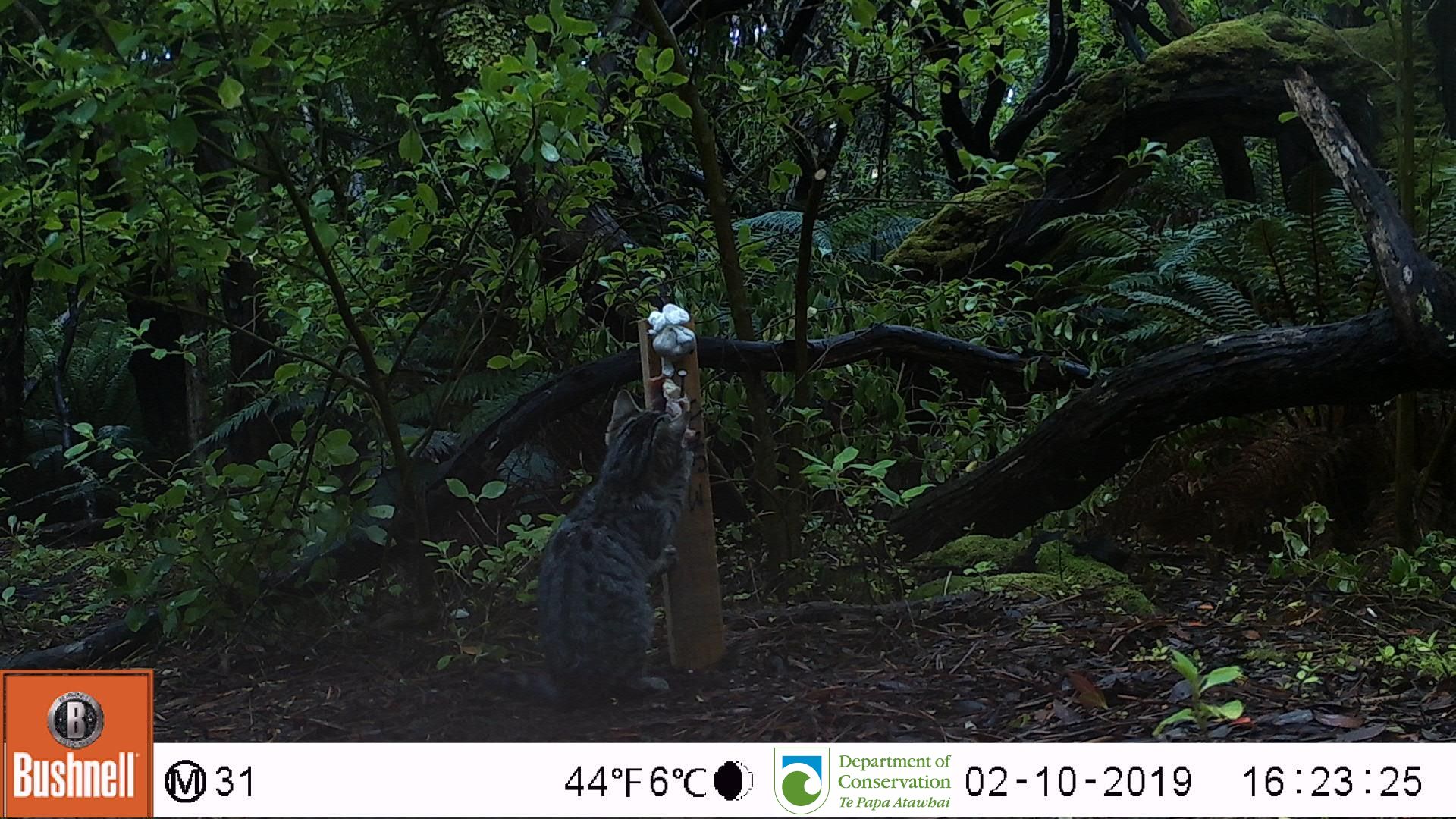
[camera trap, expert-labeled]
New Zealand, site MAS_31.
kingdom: Animalia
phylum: Chordata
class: Mammalia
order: Carnivora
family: Felidae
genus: Felis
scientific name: Felis catus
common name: domestic cat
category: cat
Cat (domestic cat) (Felis catus).